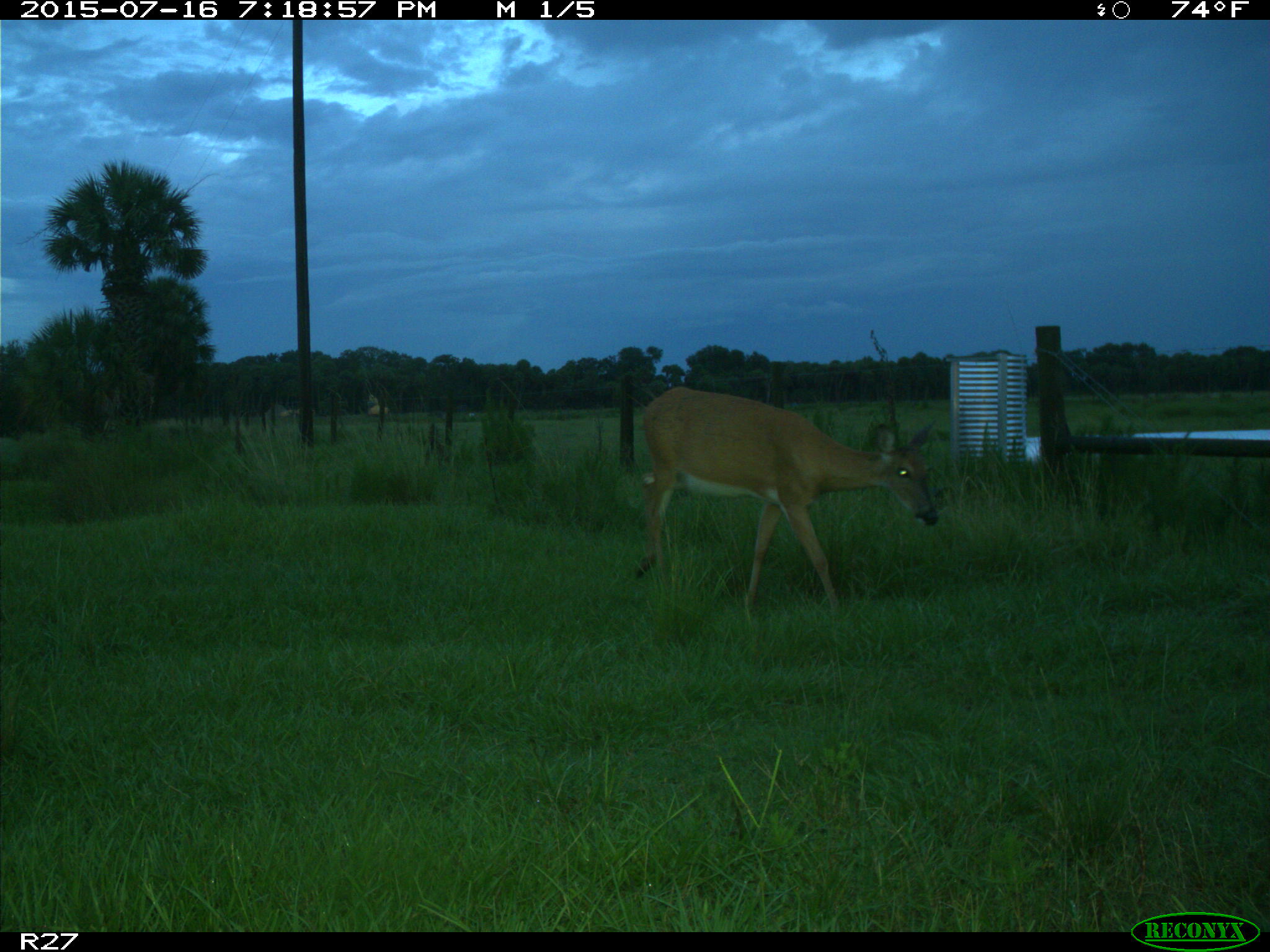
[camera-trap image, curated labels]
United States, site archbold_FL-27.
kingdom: Animalia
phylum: Chordata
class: Mammalia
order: Artiodactyla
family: Cervidae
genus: Odocoileus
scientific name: Odocoileus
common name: deer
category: unidentified deer